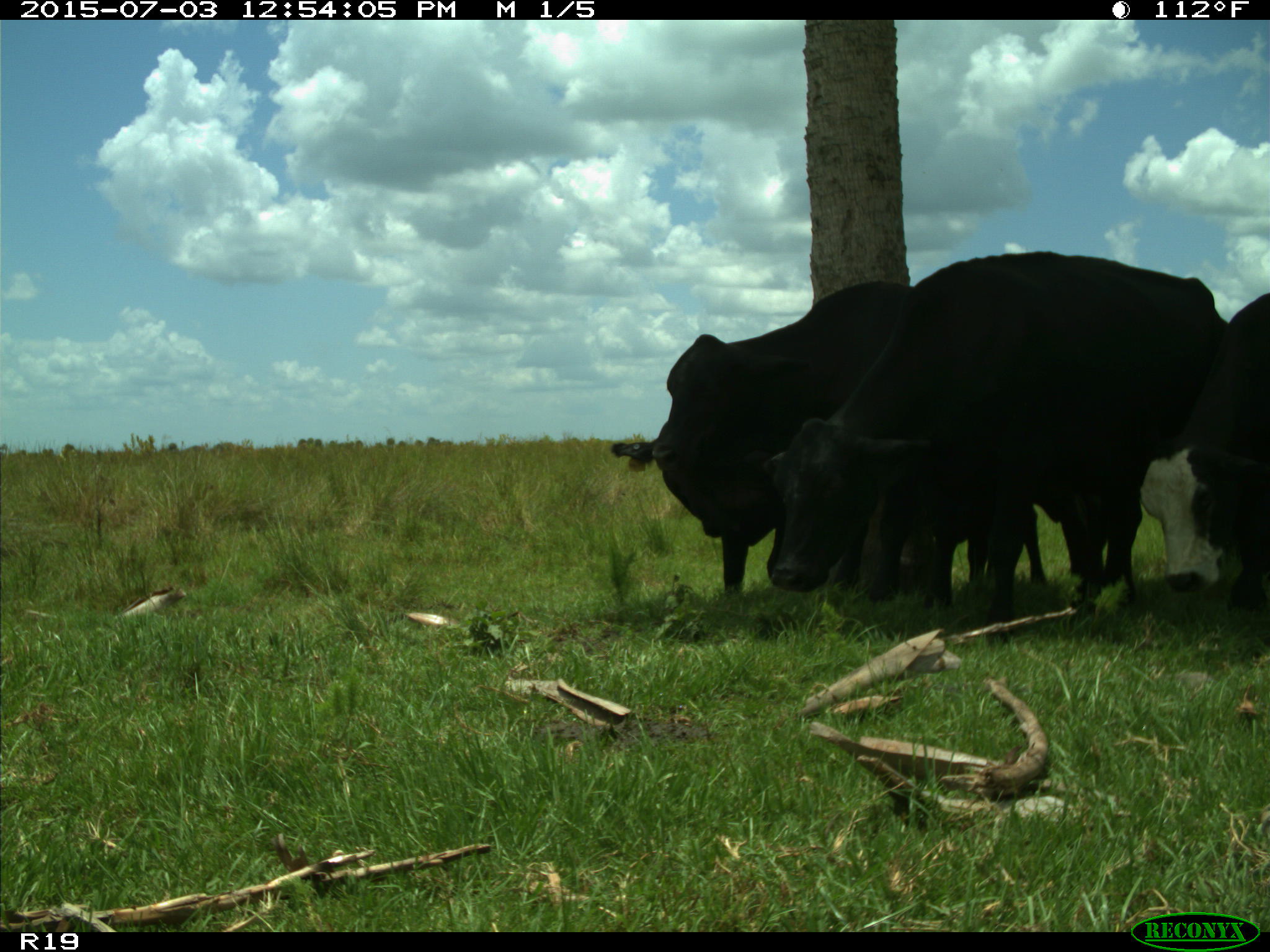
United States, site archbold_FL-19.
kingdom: Animalia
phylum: Chordata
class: Mammalia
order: Artiodactyla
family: Bovidae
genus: Bos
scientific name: Bos taurus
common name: domestic cow